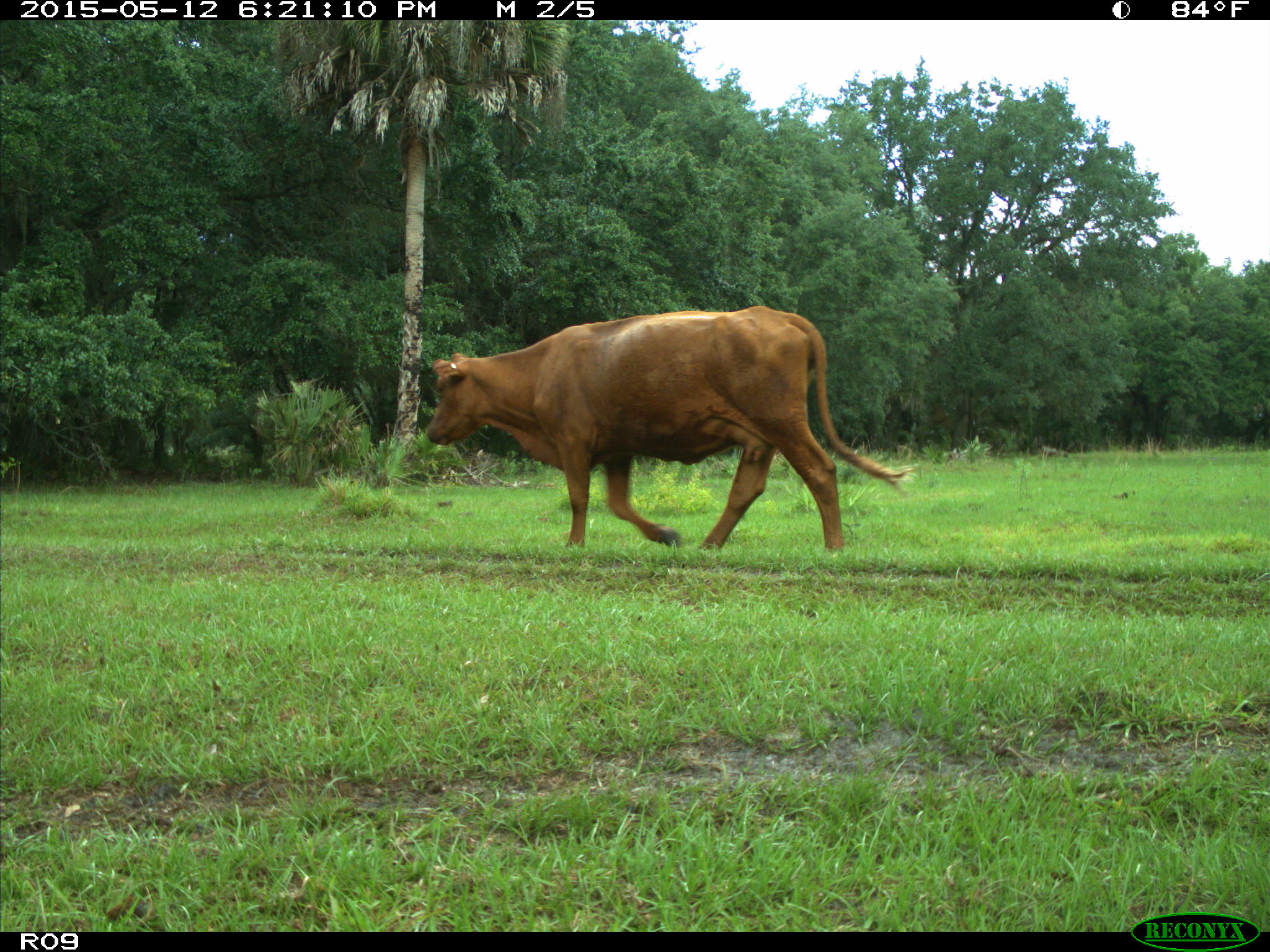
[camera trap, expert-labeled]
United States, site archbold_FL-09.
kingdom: Animalia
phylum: Chordata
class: Mammalia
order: Artiodactyla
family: Bovidae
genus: Bos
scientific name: Bos taurus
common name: domestic cow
Bos taurus (domestic cow).